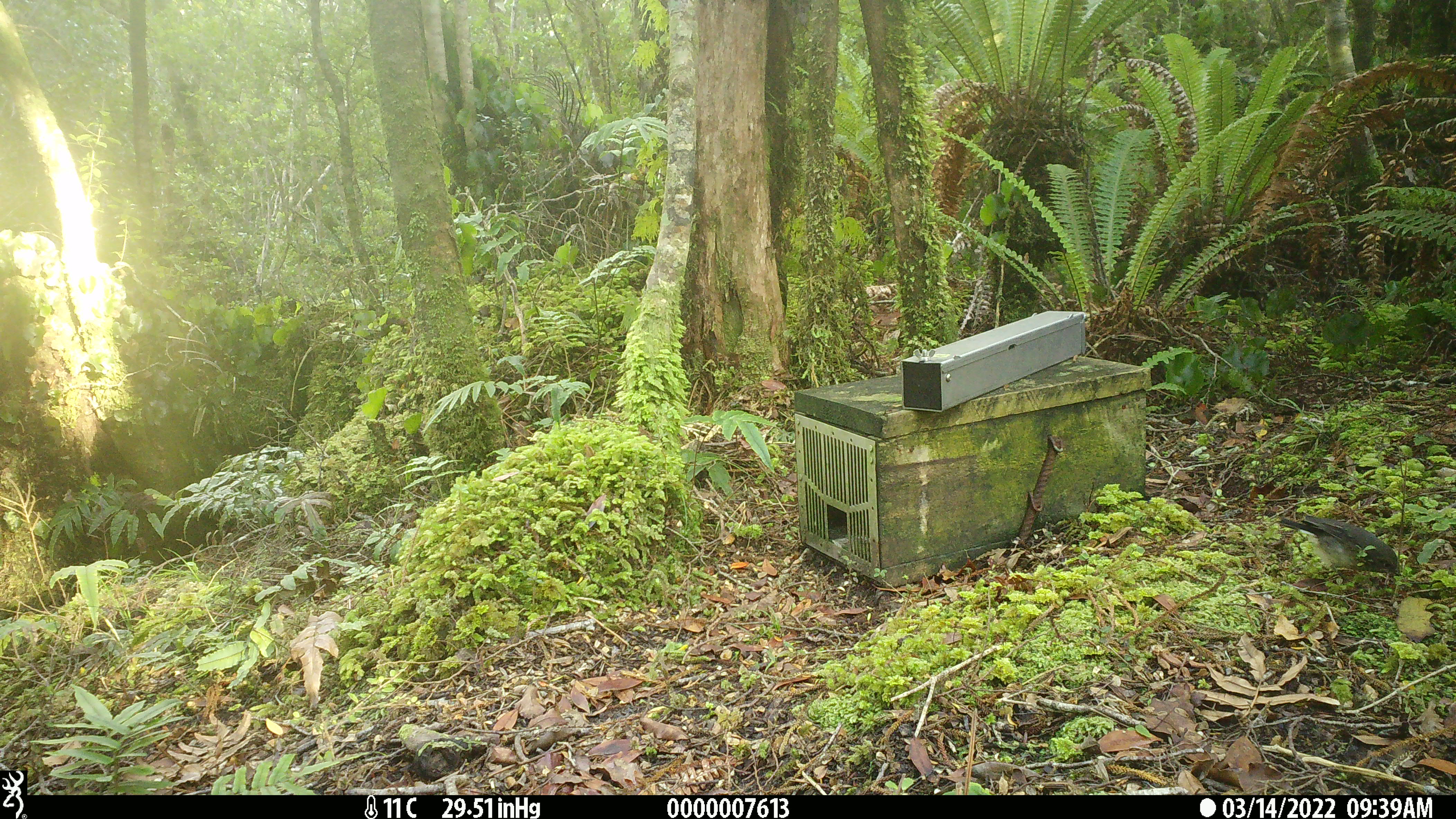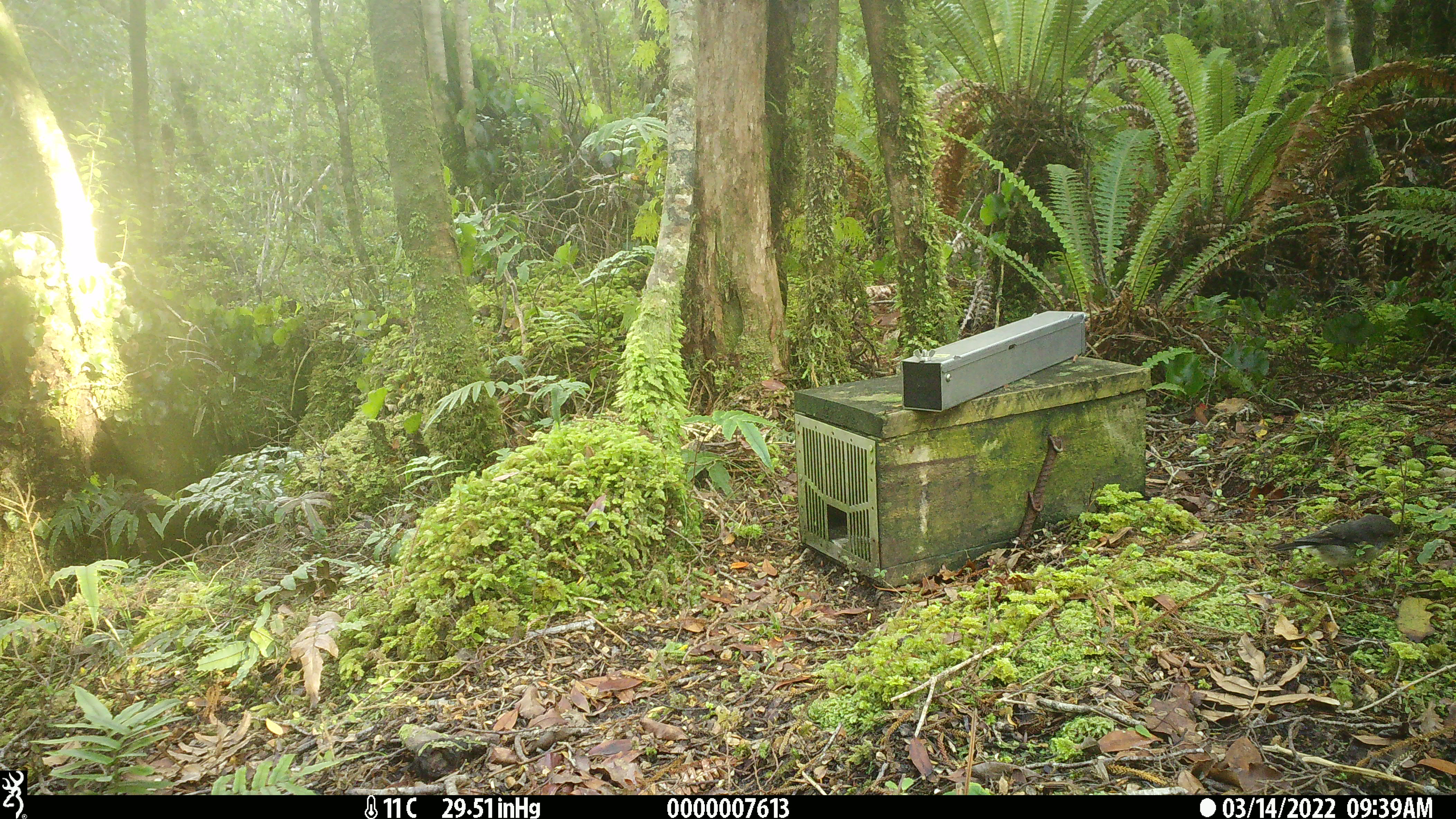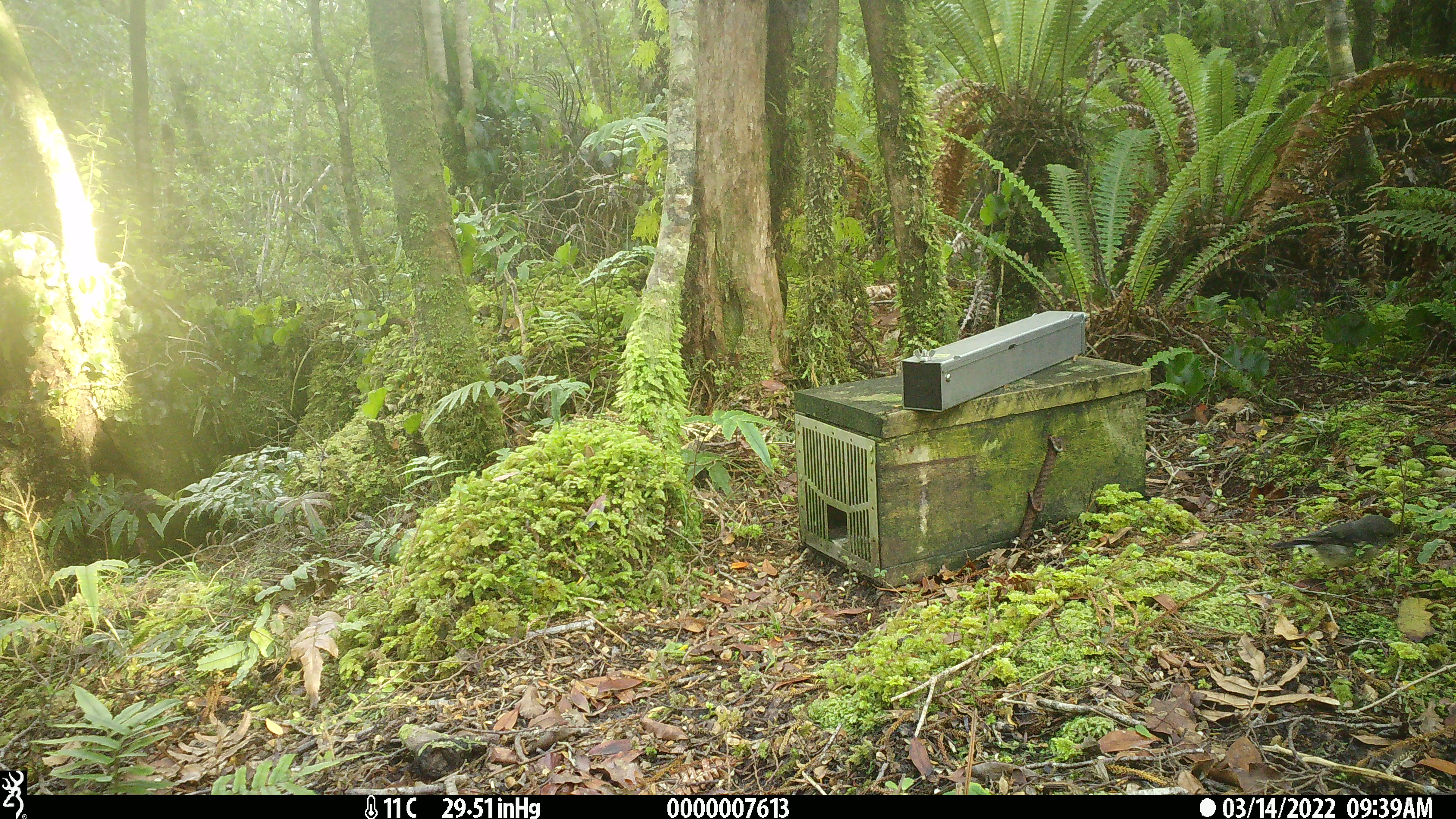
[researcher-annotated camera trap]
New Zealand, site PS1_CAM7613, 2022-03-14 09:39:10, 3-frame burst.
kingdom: Animalia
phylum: Chordata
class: Aves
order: Passeriformes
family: Petroicidae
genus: Petroica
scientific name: Petroica macrocephala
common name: tomtit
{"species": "tomtit (Petroica macrocephala)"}